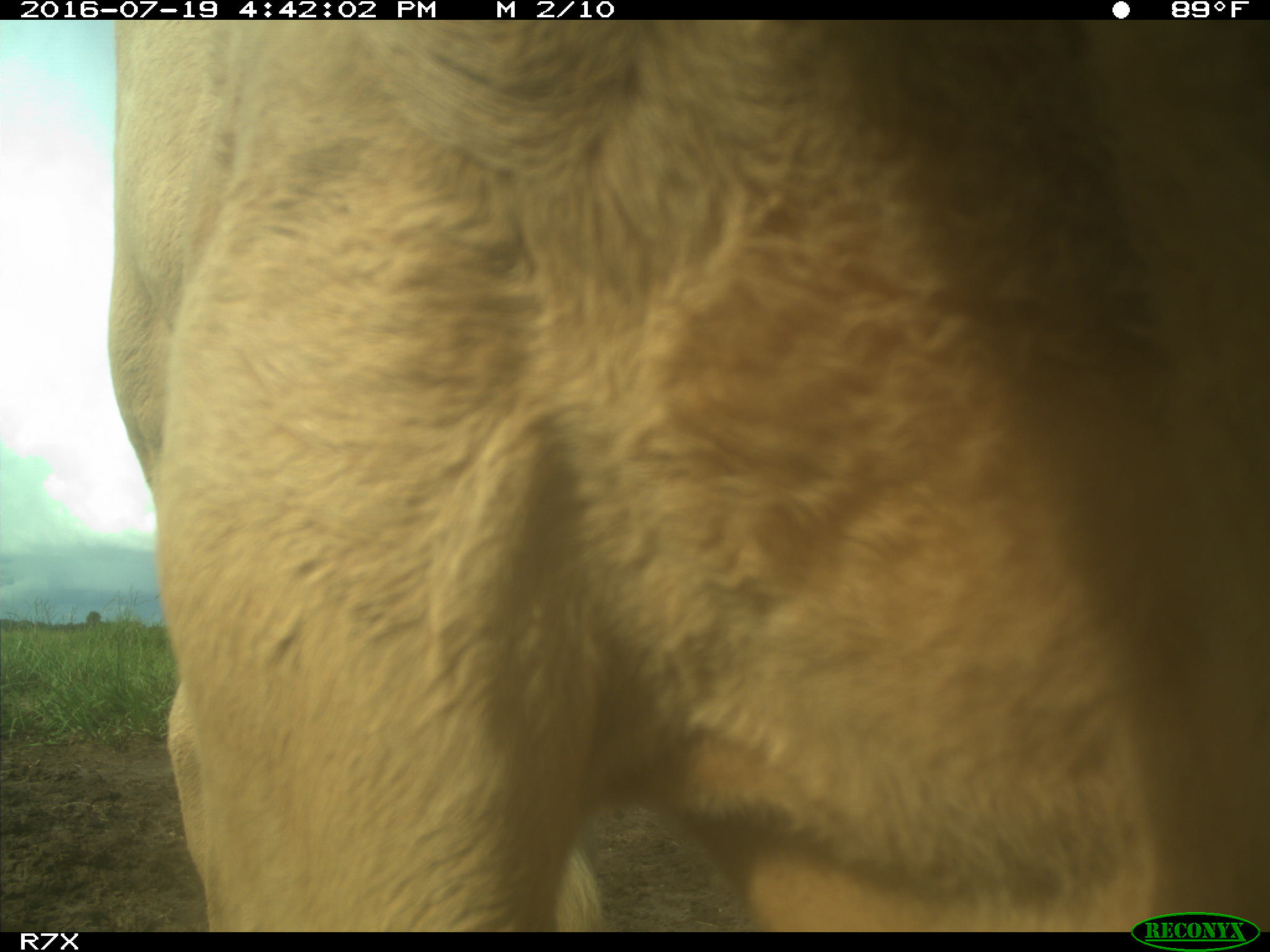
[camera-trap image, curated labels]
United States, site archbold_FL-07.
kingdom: Animalia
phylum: Chordata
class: Mammalia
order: Artiodactyla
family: Bovidae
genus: Bos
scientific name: Bos taurus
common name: domestic cow